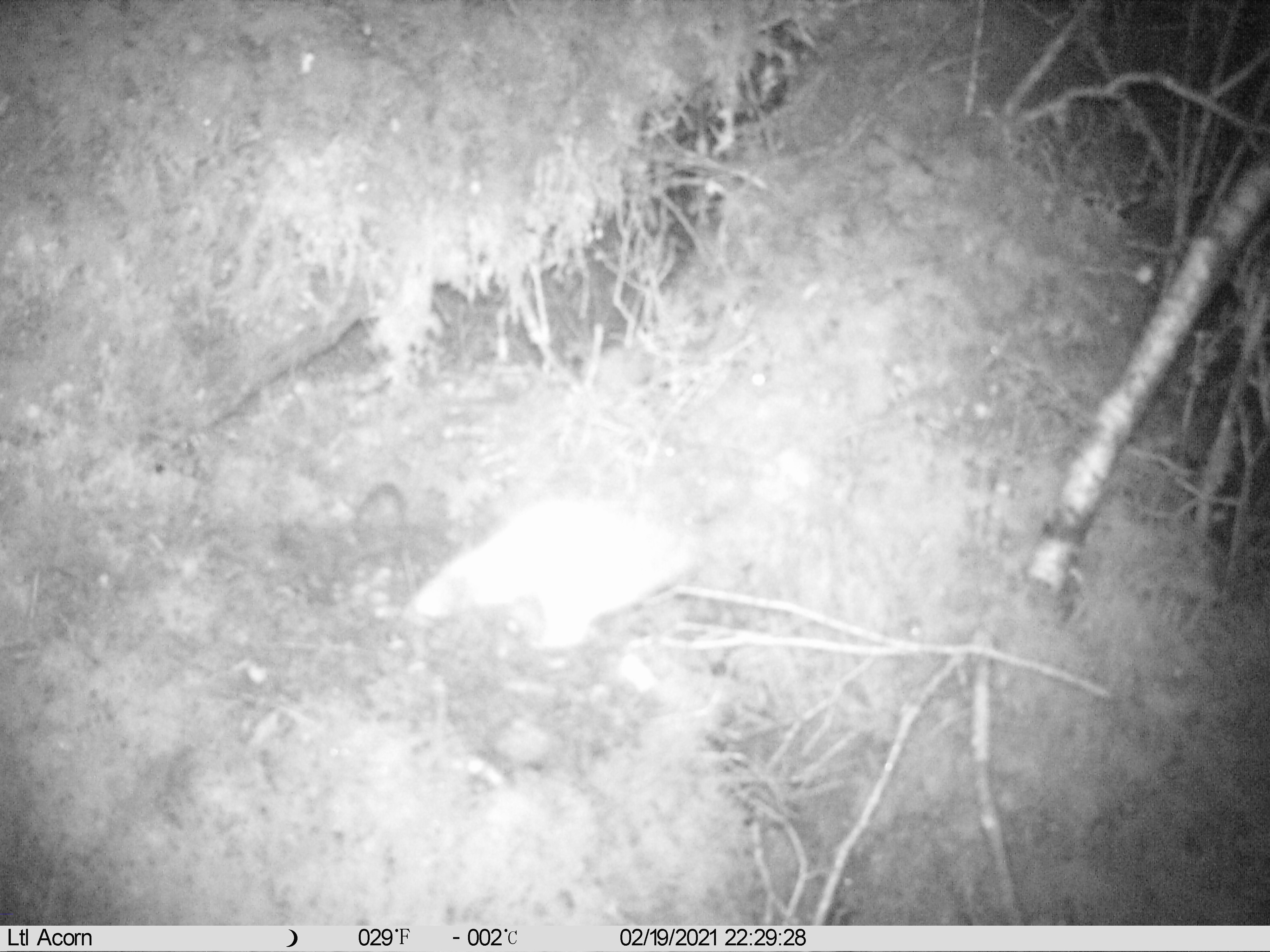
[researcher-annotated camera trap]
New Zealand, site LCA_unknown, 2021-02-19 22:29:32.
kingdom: Animalia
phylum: Chordata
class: Mammalia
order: Carnivora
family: Mustelidae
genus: Mustela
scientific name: Mustela erminea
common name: stoat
Stoat (Mustela erminea).